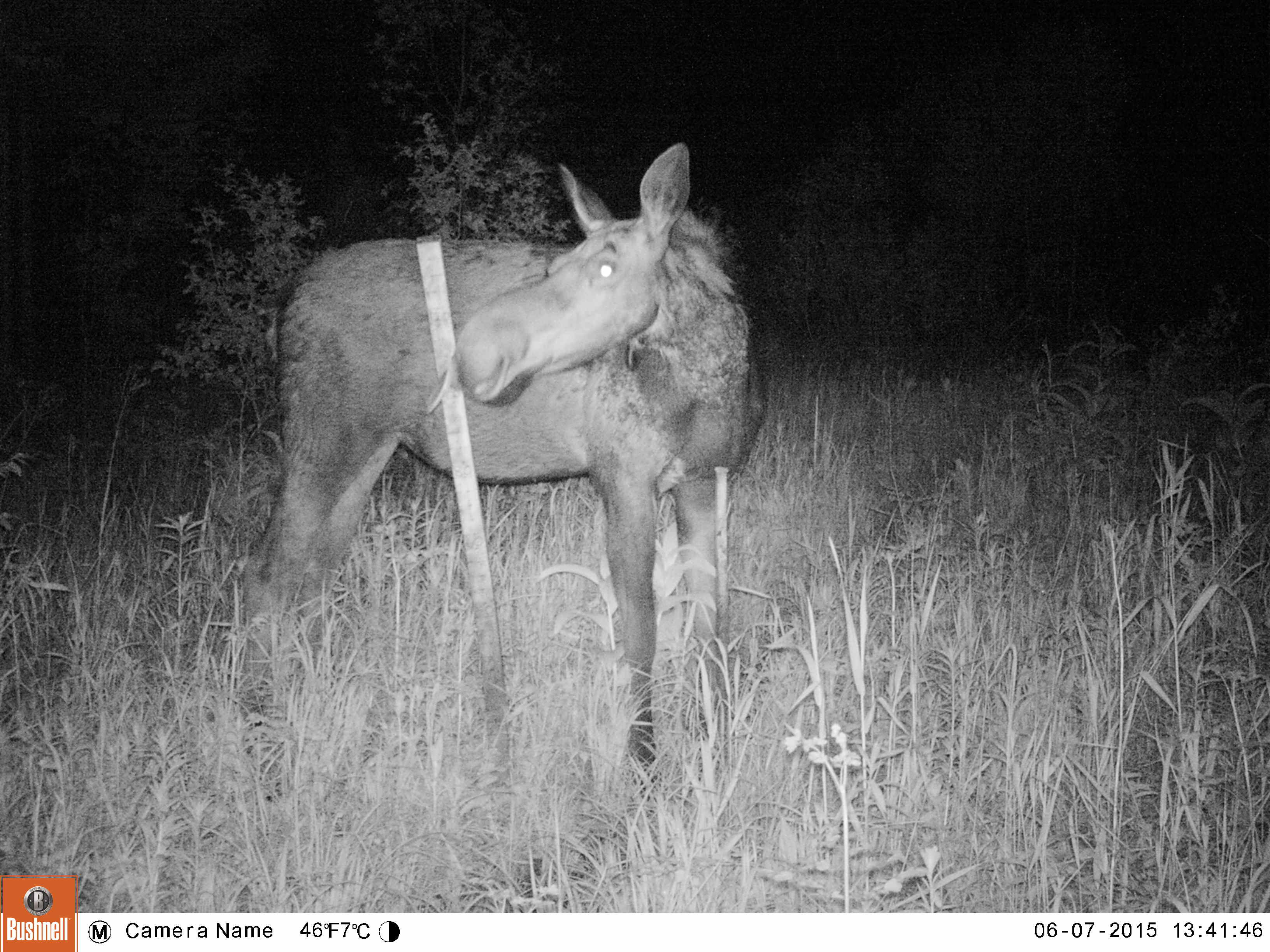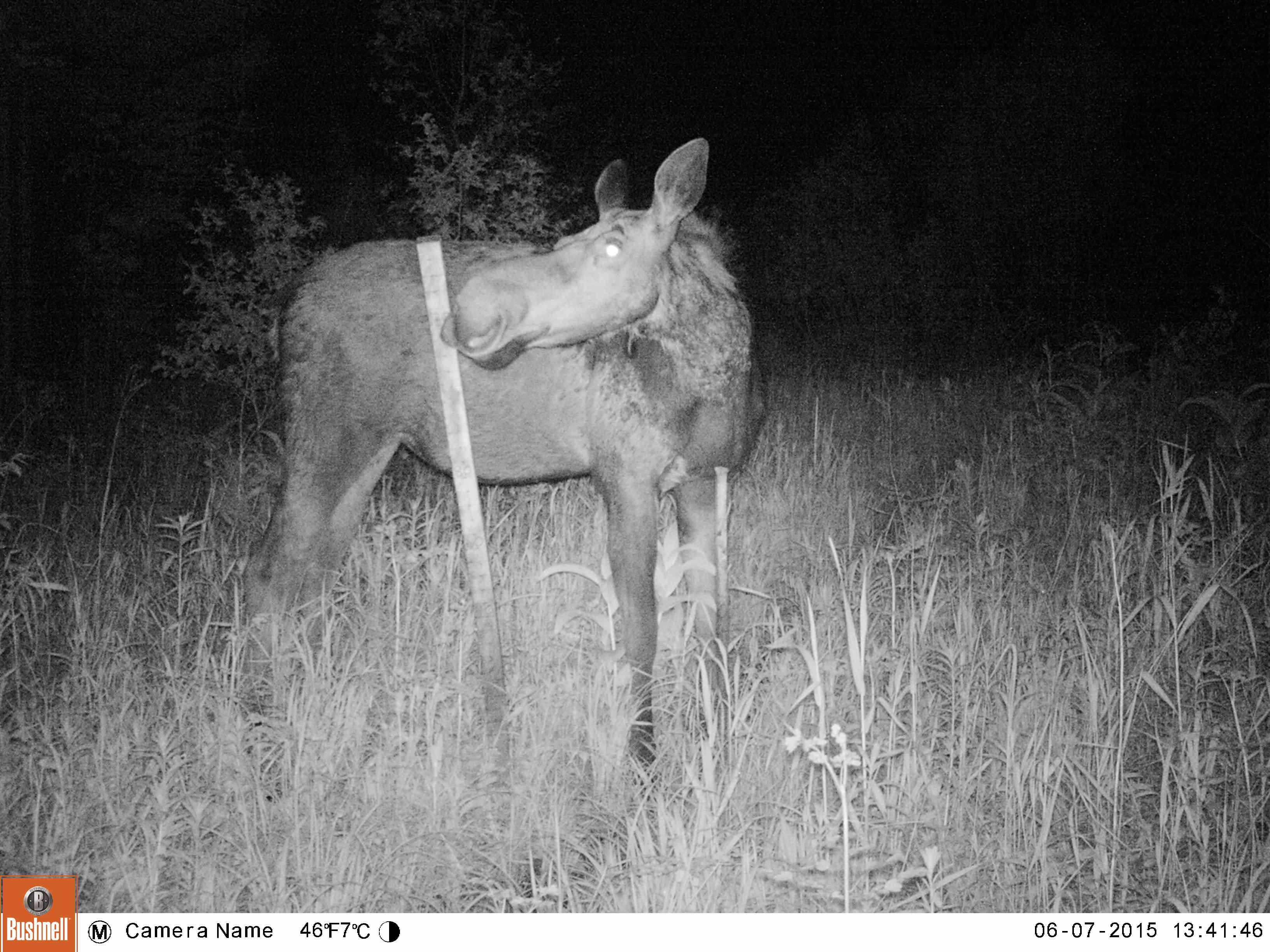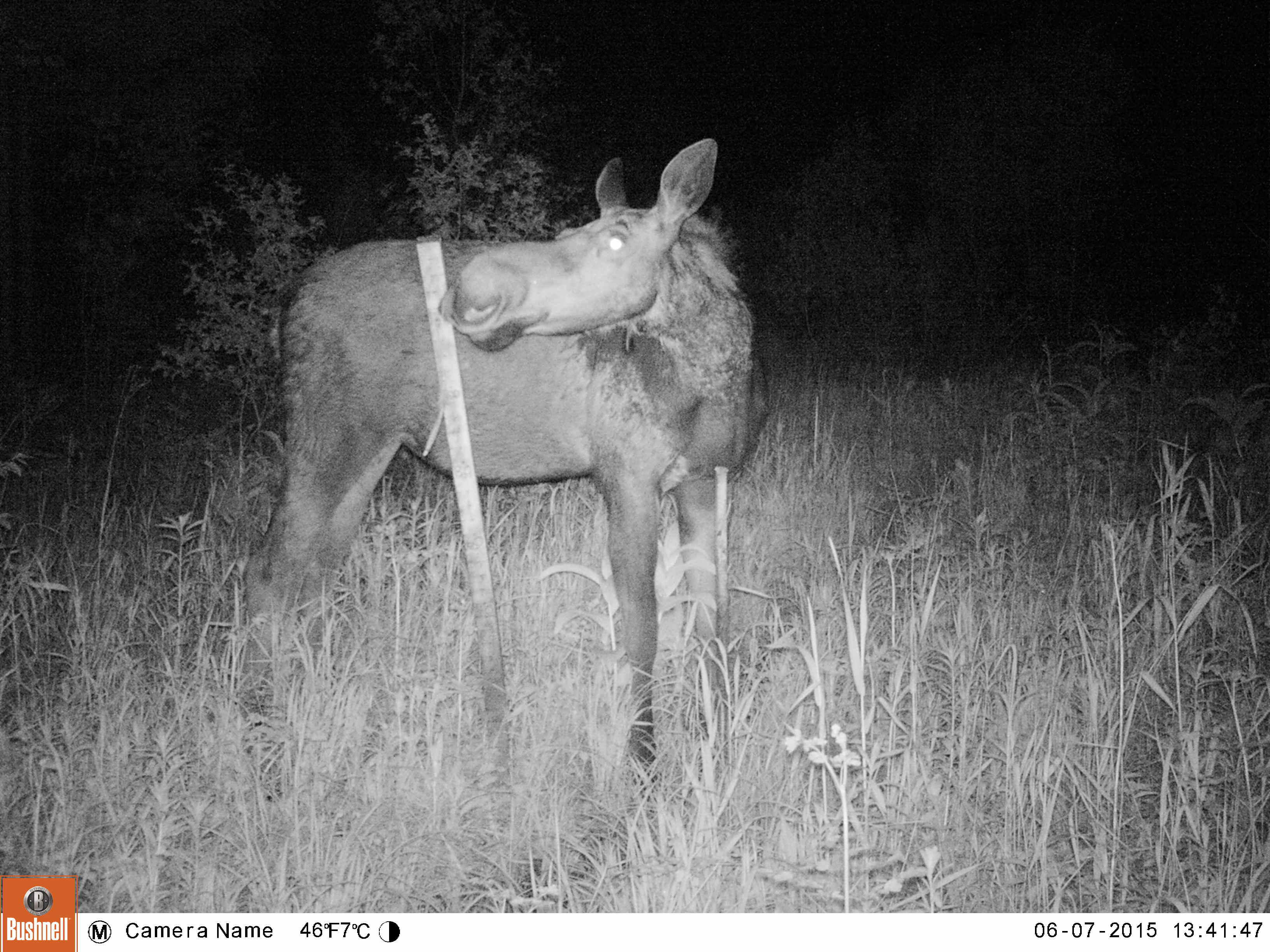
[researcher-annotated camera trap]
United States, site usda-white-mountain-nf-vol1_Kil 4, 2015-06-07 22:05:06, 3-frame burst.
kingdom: Animalia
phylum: Chordata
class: Mammalia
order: Artiodactyla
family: Cervidae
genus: Alces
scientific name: Alces alces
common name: moose